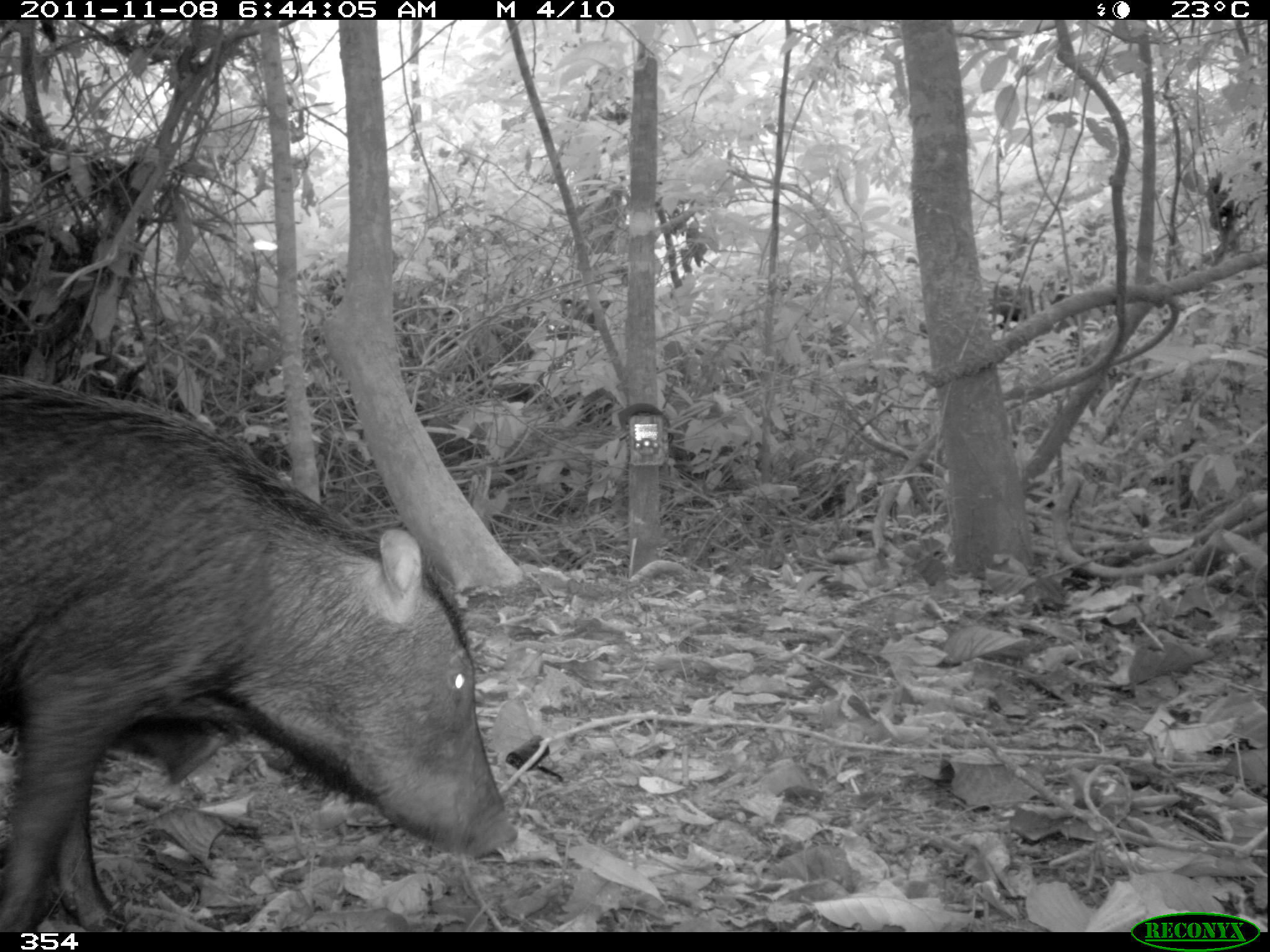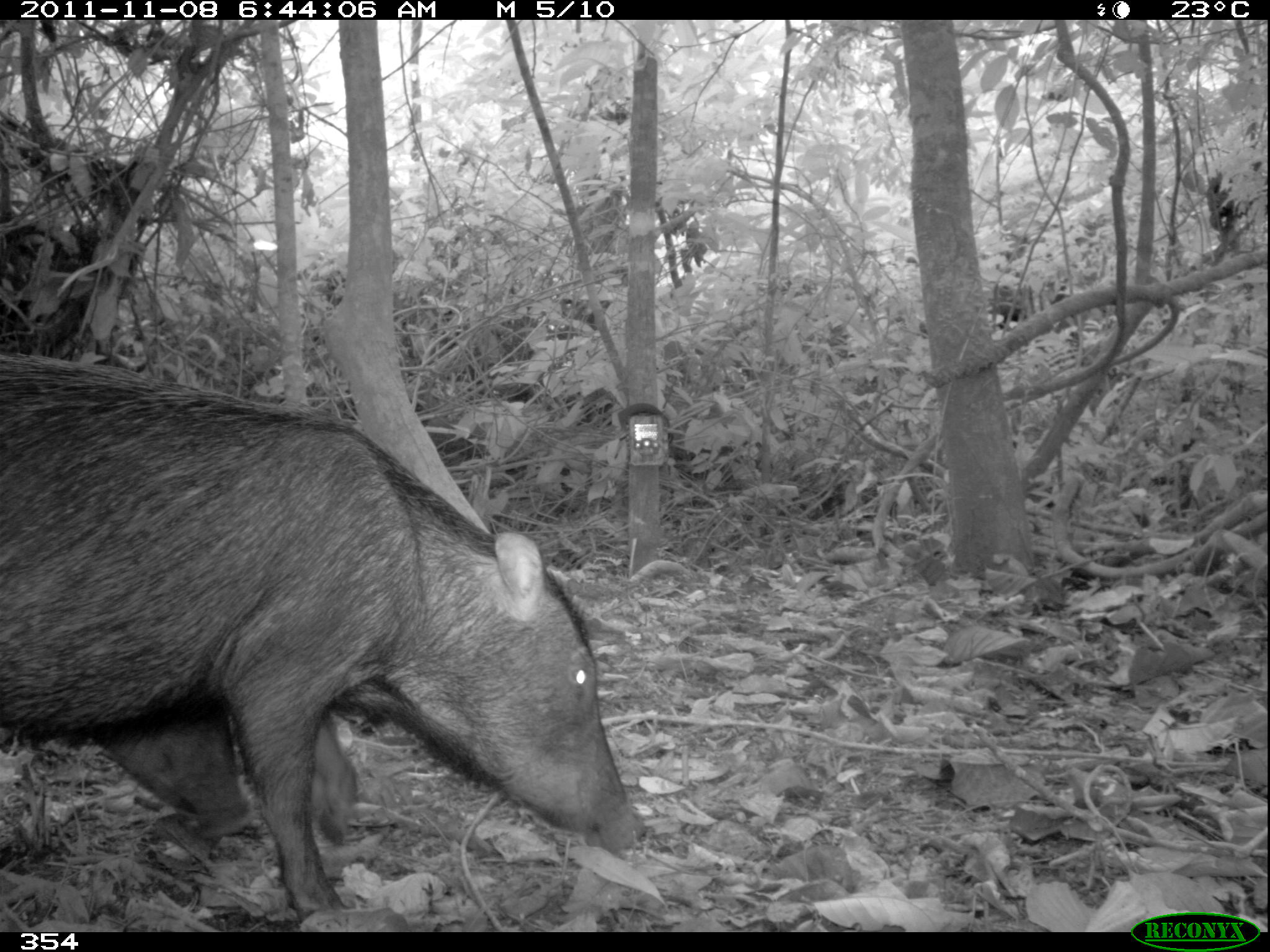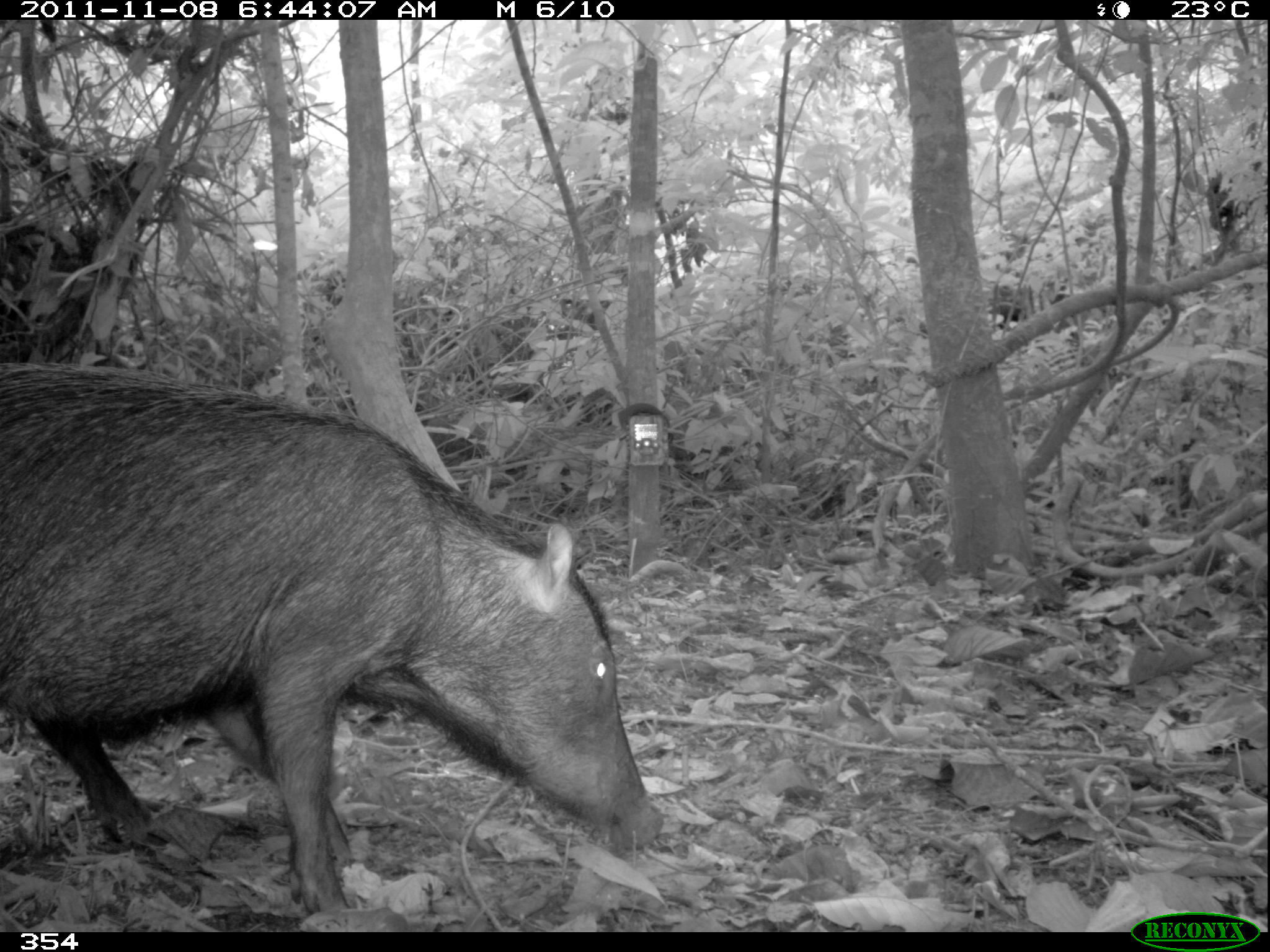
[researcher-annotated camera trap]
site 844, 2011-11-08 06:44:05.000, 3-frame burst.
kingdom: Animalia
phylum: Chordata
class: Mammalia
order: Artiodactyla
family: Tayassuidae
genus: Tayassu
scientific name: Tayassu pecari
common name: white-lipped peccary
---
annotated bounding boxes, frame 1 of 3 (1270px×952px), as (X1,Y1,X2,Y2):
tayassu pecari: (0,369,518,932); (0,722,239,787)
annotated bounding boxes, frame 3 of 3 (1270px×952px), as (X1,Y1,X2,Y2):
tayassu pecari: (0,363,660,912)